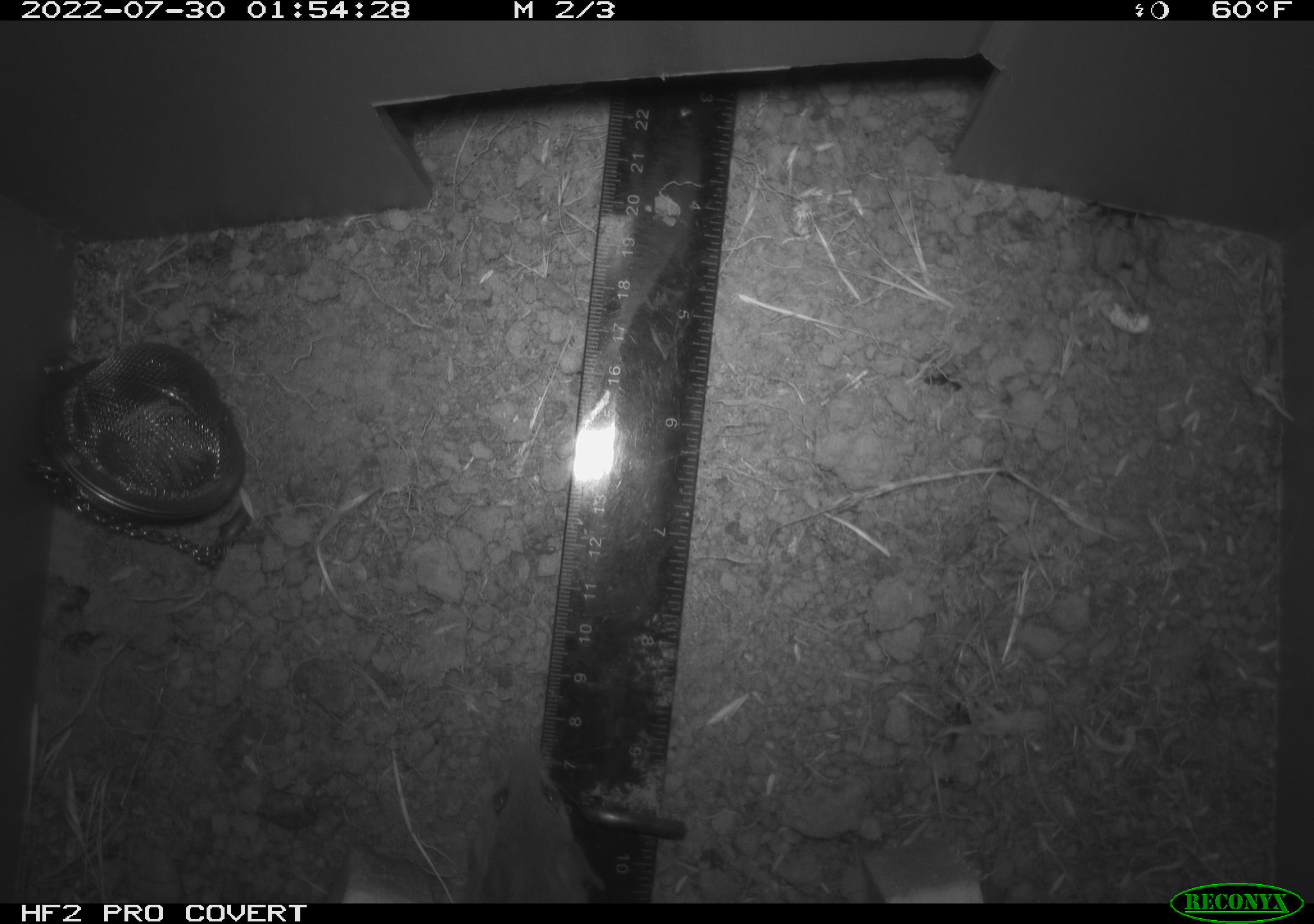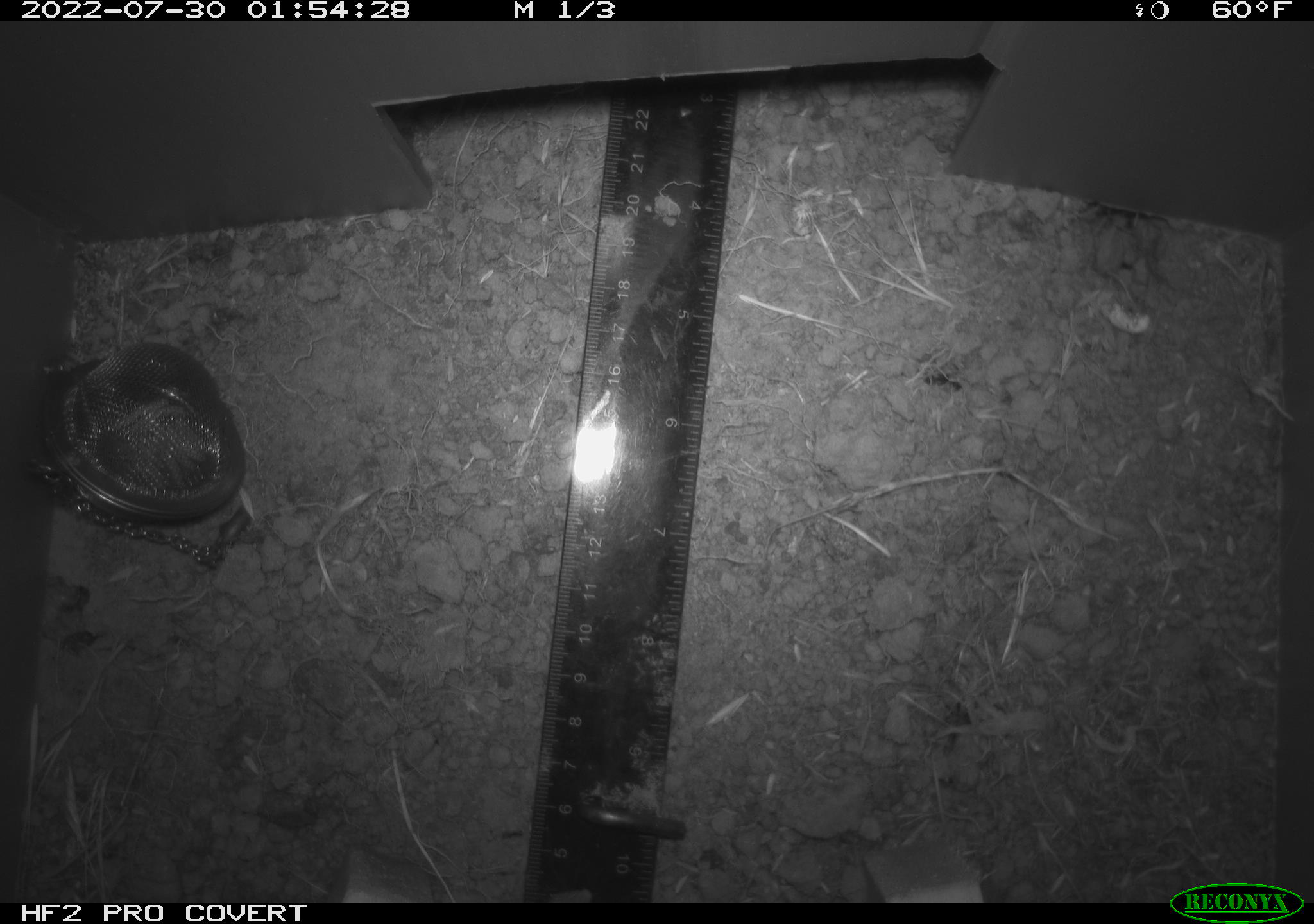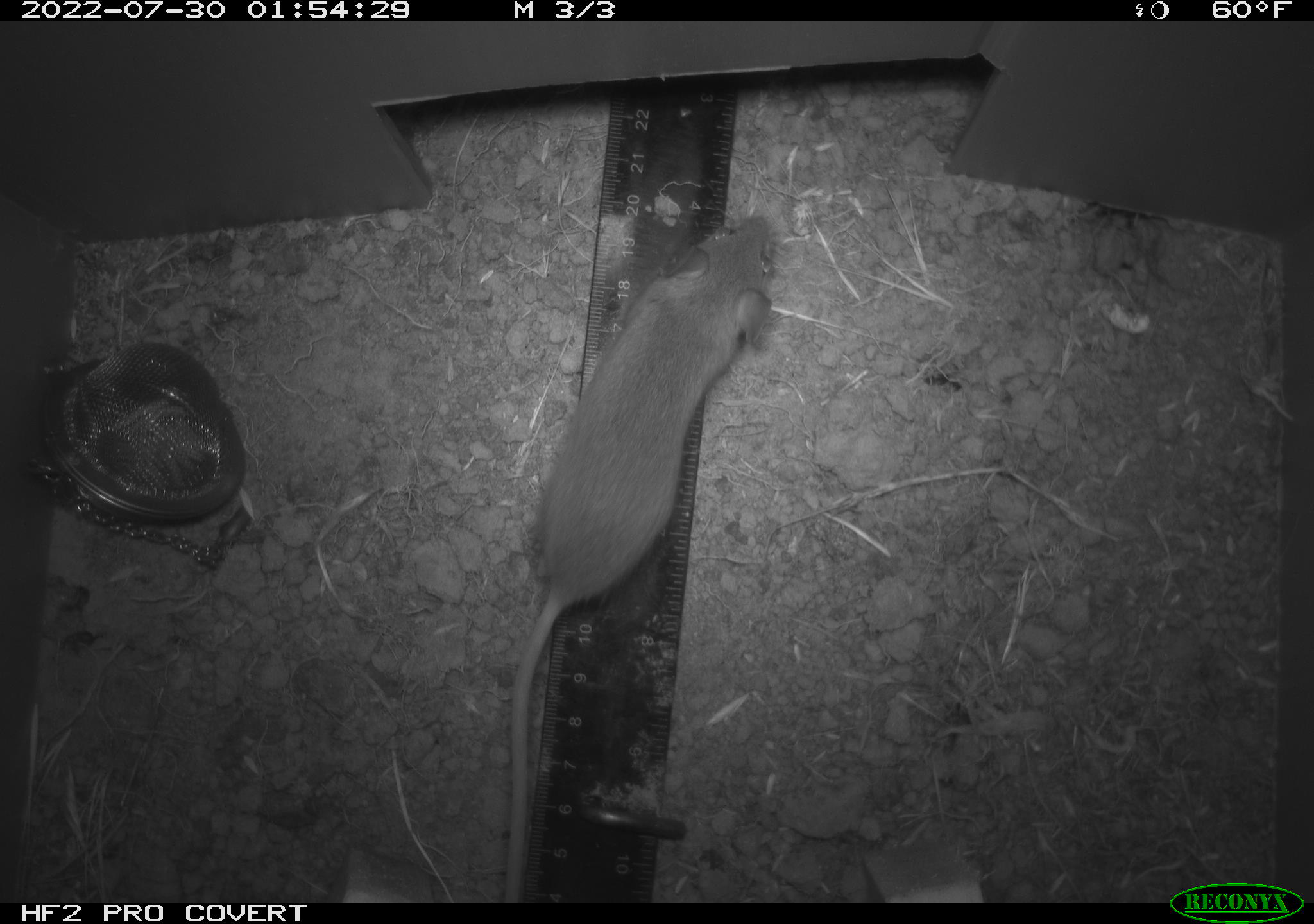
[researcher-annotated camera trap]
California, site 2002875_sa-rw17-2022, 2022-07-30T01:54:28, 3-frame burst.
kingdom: Animalia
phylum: Chordata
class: Mammalia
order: Rodentia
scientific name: Rodentia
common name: mouse species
Mouse species (Rodentia).